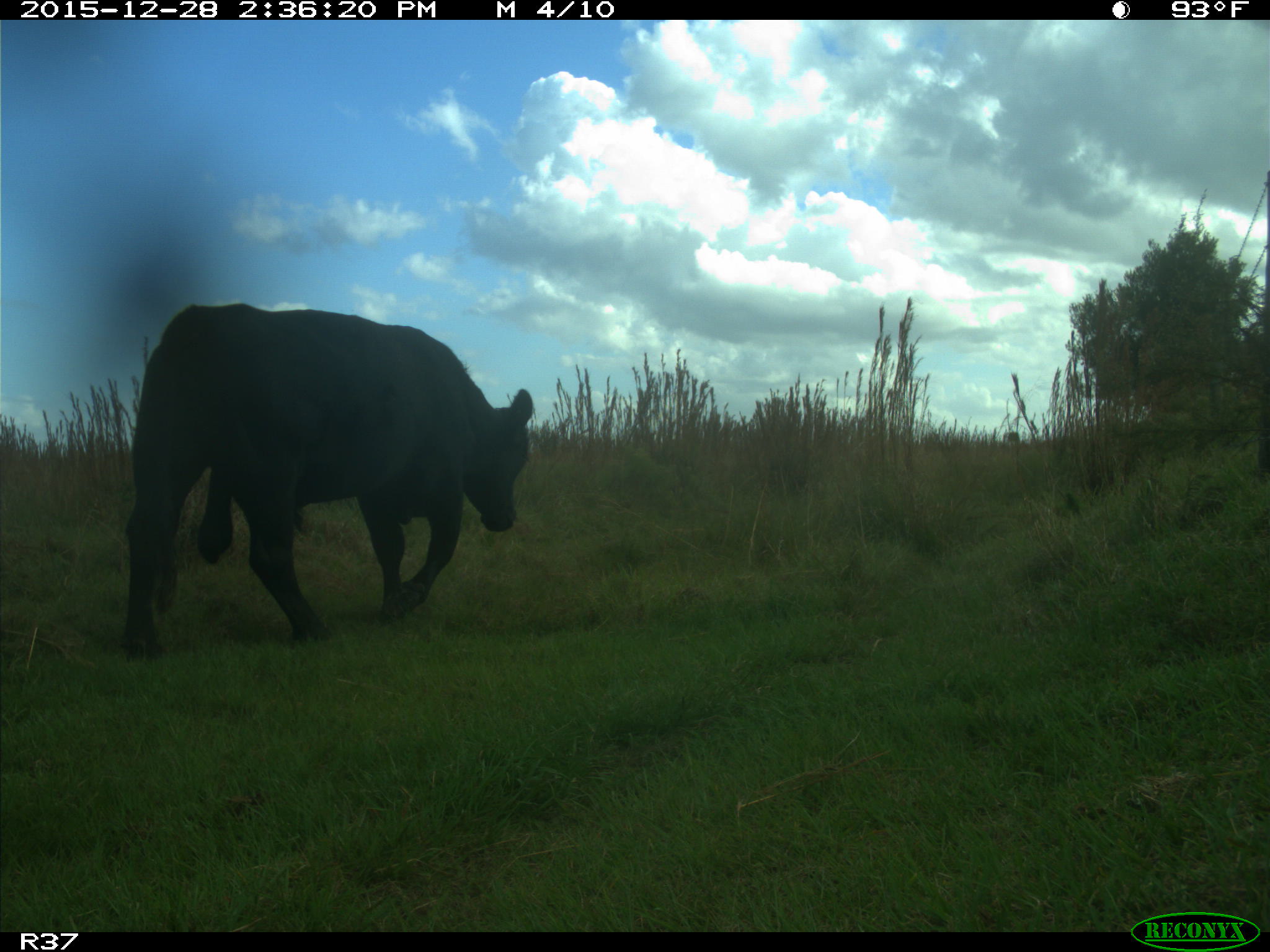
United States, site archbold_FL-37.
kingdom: Animalia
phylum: Chordata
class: Mammalia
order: Artiodactyla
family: Bovidae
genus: Bos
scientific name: Bos taurus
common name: domestic cow